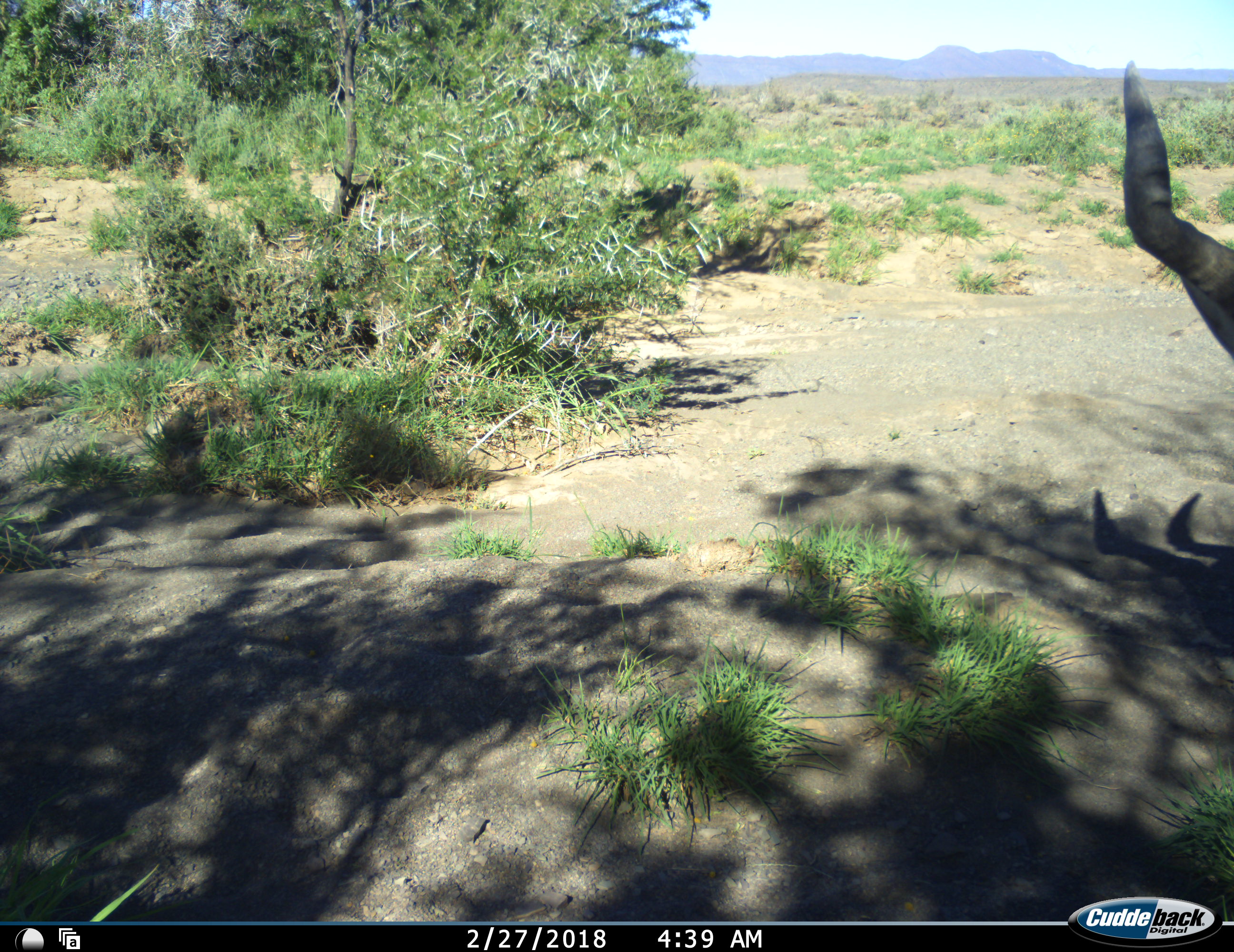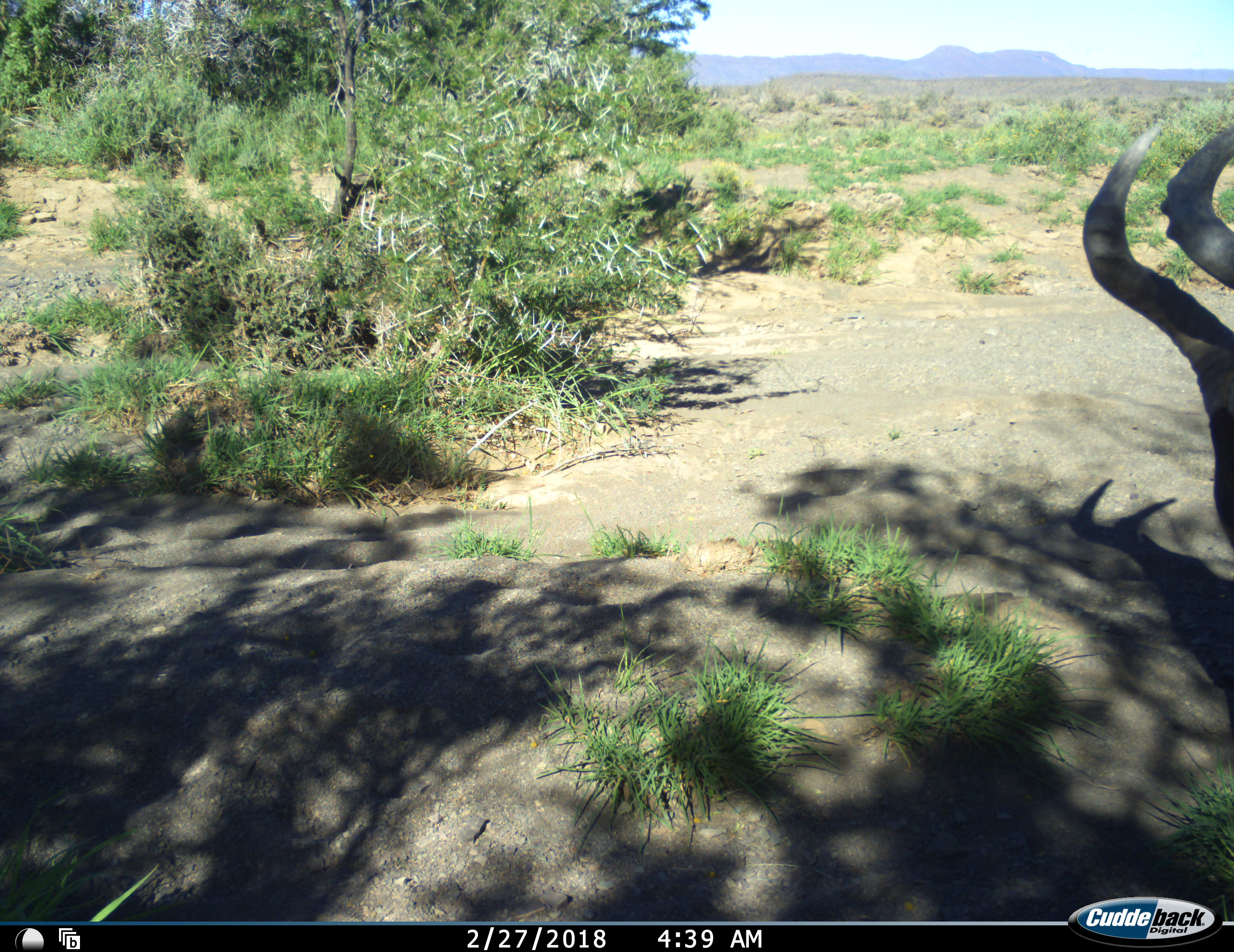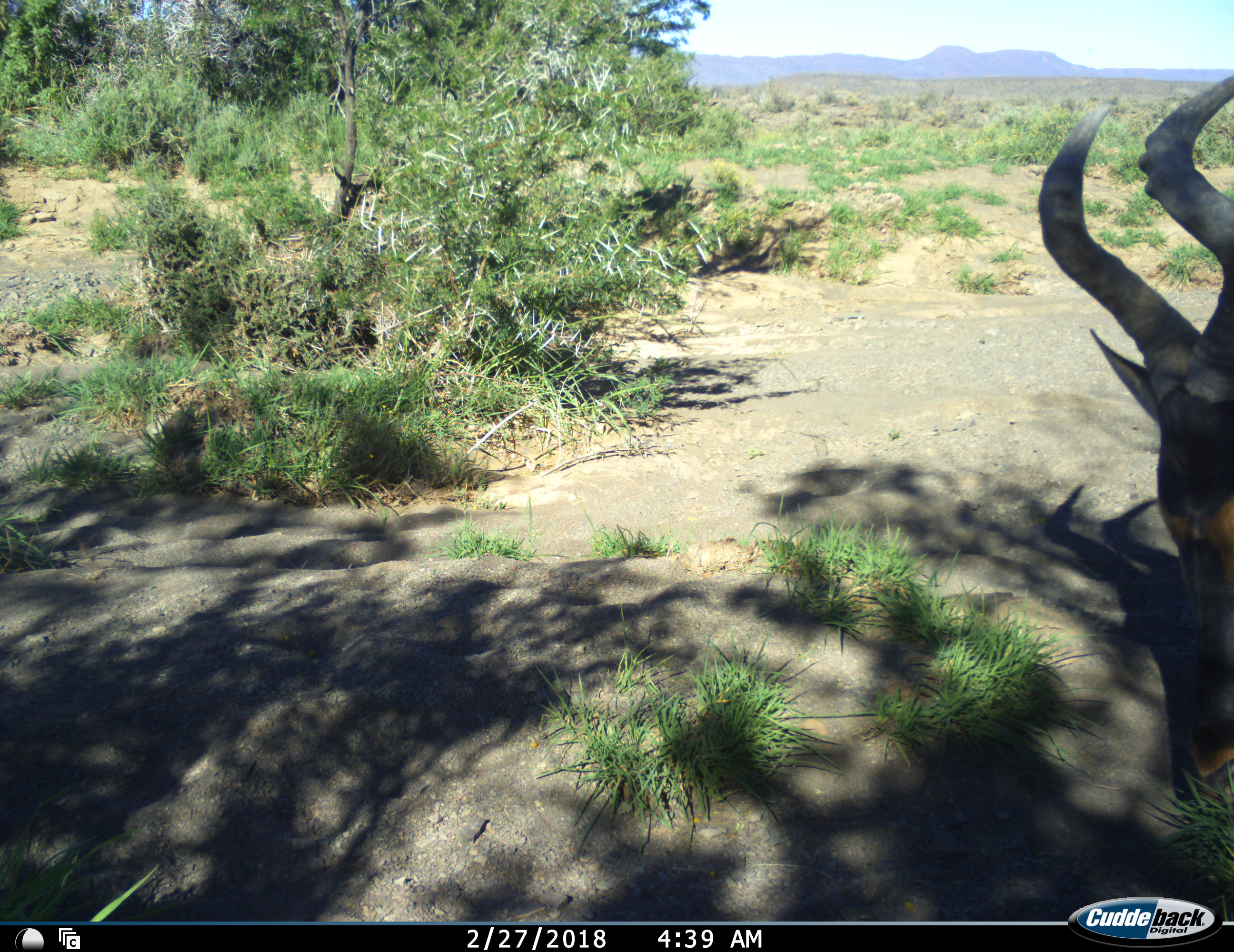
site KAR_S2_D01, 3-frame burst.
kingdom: Animalia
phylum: Chordata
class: Mammalia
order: Artiodactyla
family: Bovidae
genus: Alcelaphus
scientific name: Alcelaphus buselaphus caama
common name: red hartebeest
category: hartebeestred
Hartebeestred (red hartebeest) (Alcelaphus buselaphus caama), count 1. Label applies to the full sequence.